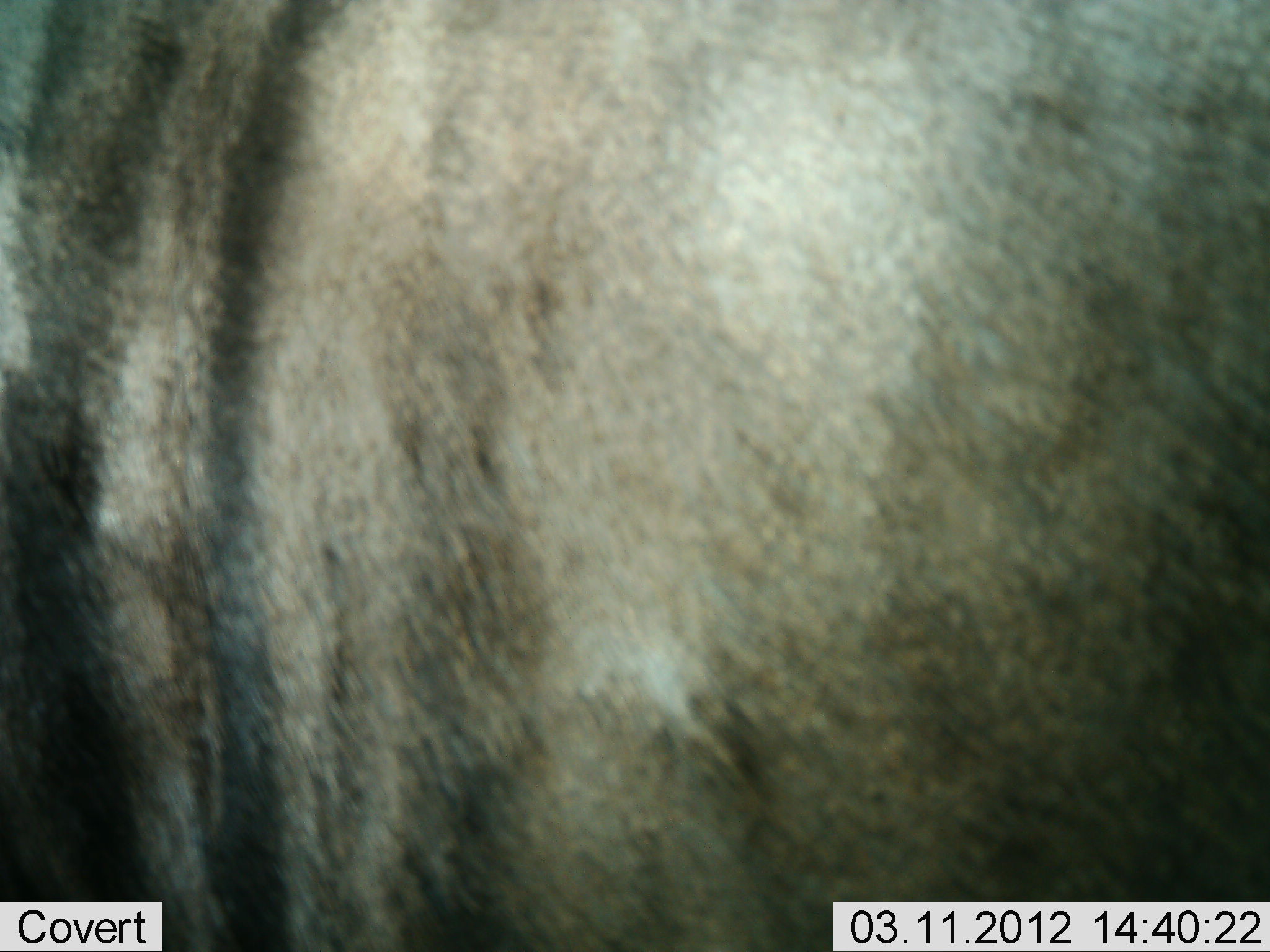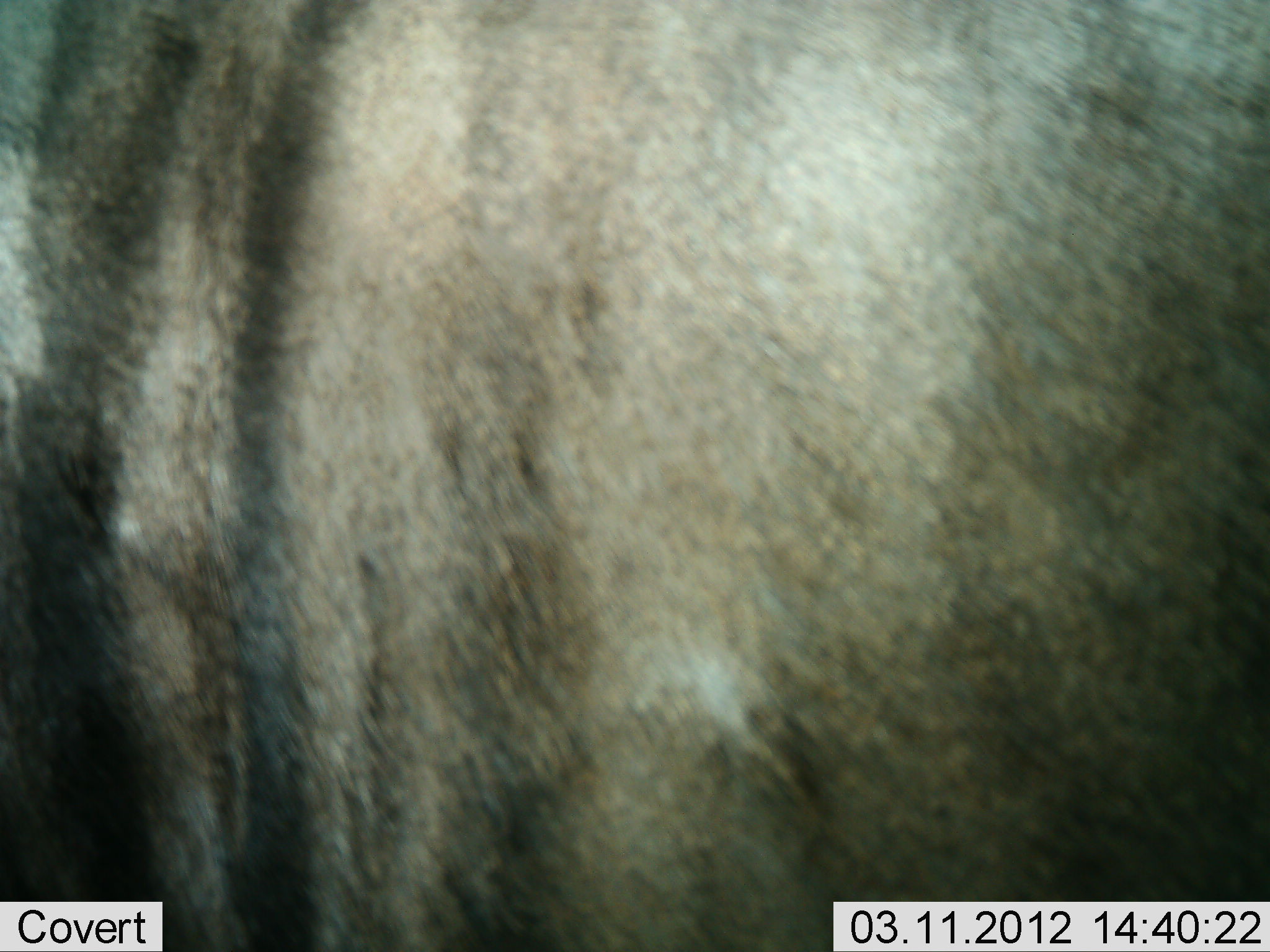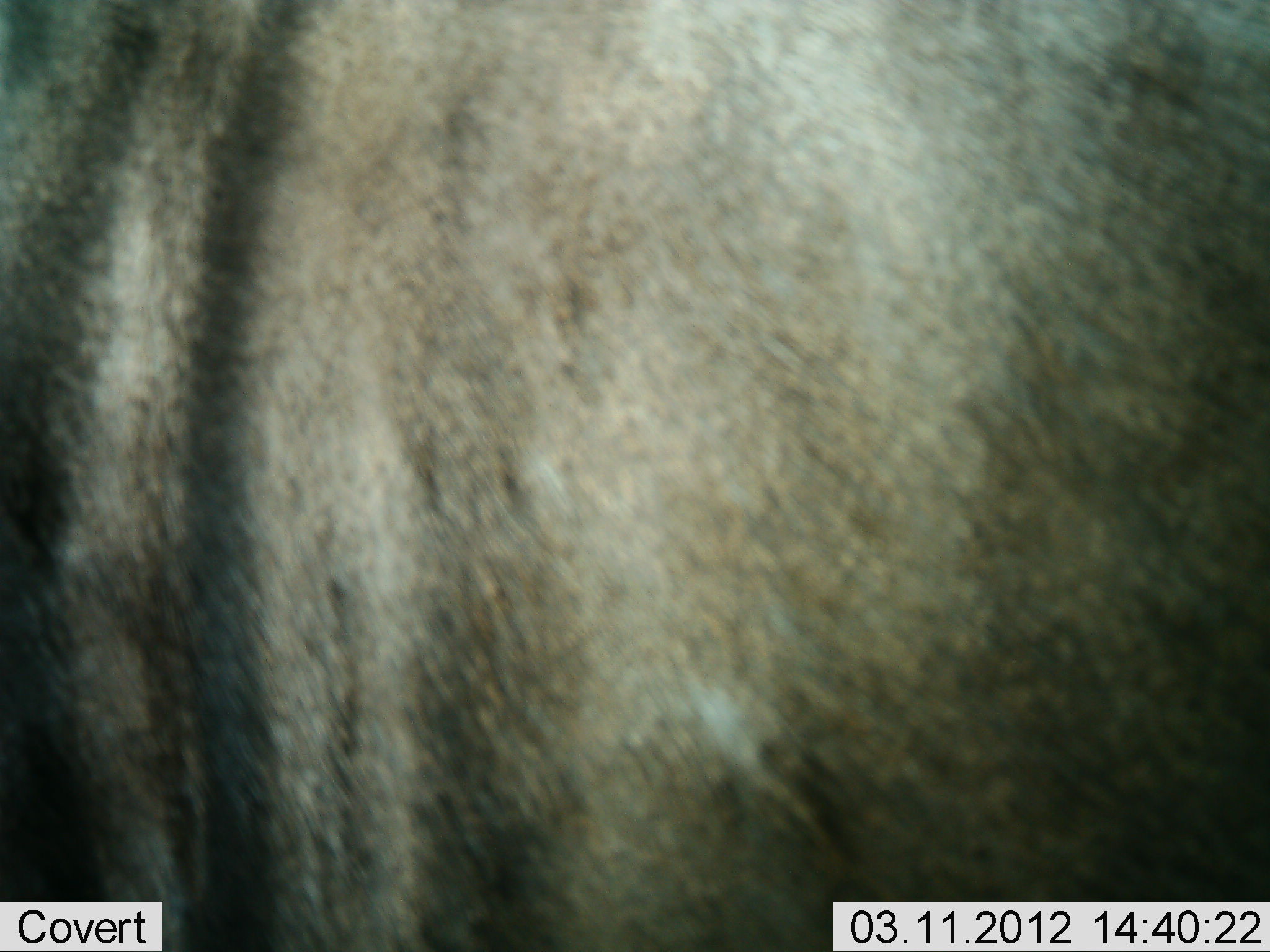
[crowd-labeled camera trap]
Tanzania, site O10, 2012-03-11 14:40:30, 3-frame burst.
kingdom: Animalia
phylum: Chordata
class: Mammalia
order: Artiodactyla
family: Bovidae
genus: Connochaetes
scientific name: Connochaetes taurinus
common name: blue wildebeest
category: wildebeest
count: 1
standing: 89%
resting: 0%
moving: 6%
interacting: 6%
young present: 0%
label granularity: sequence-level